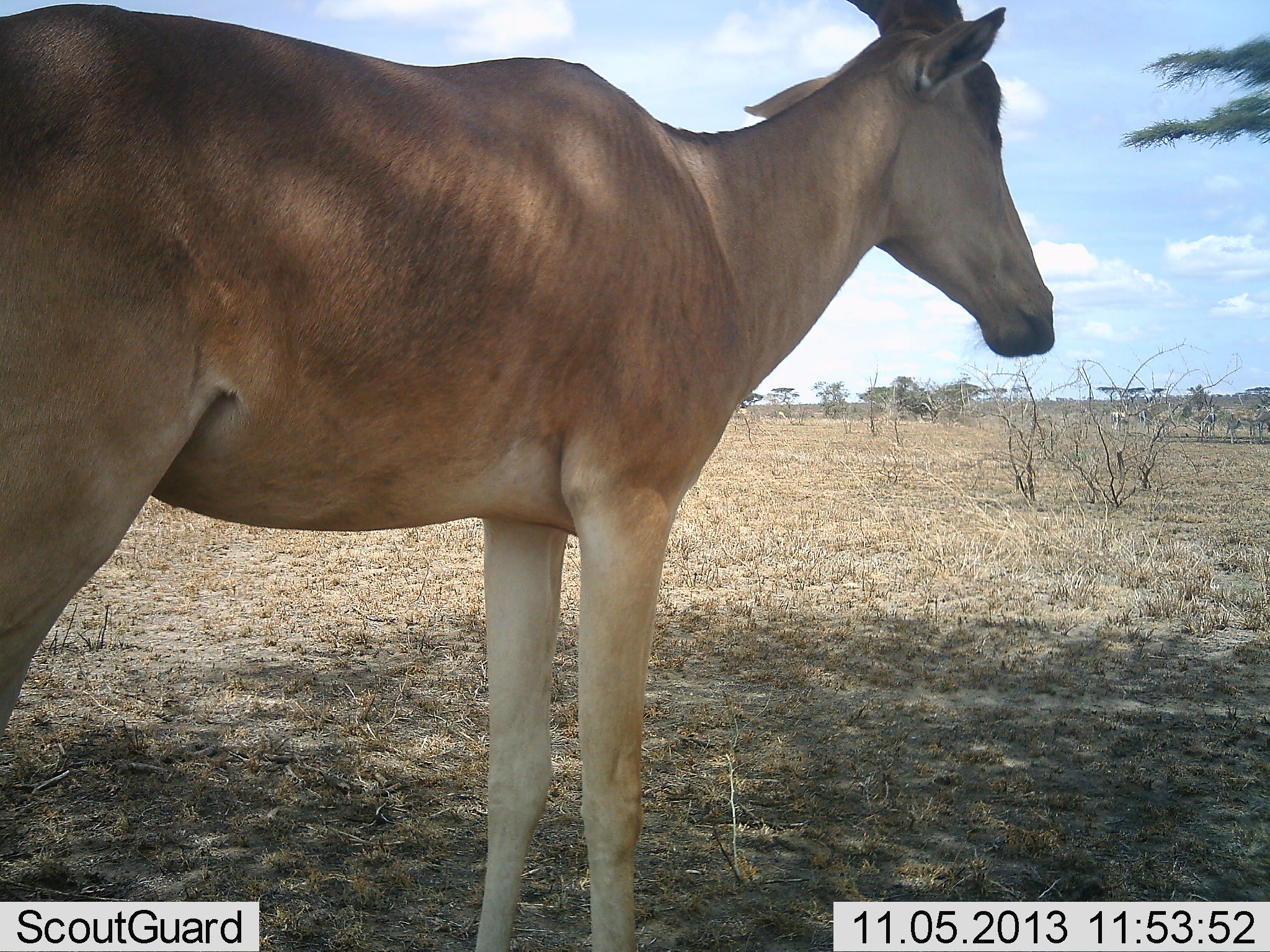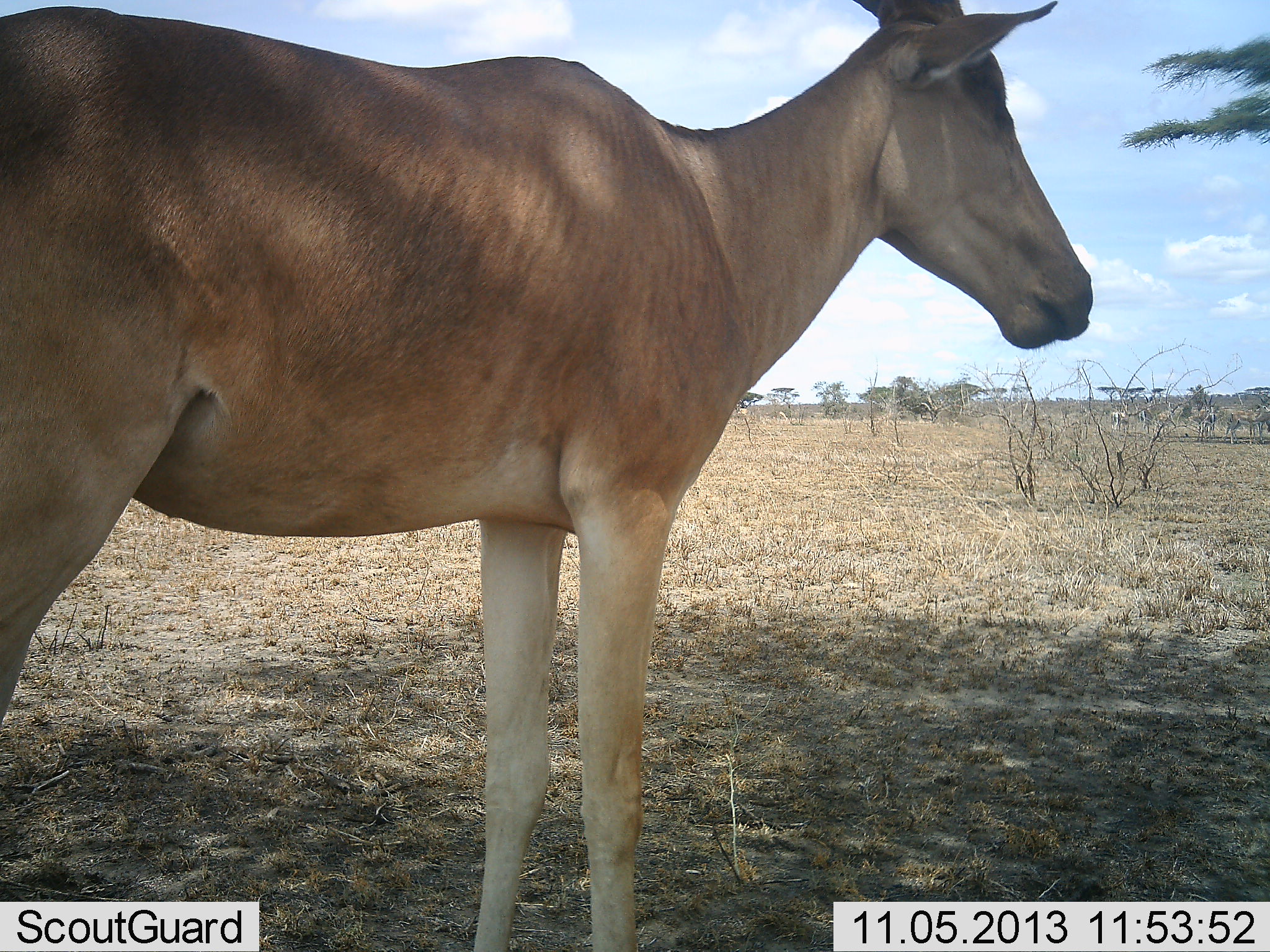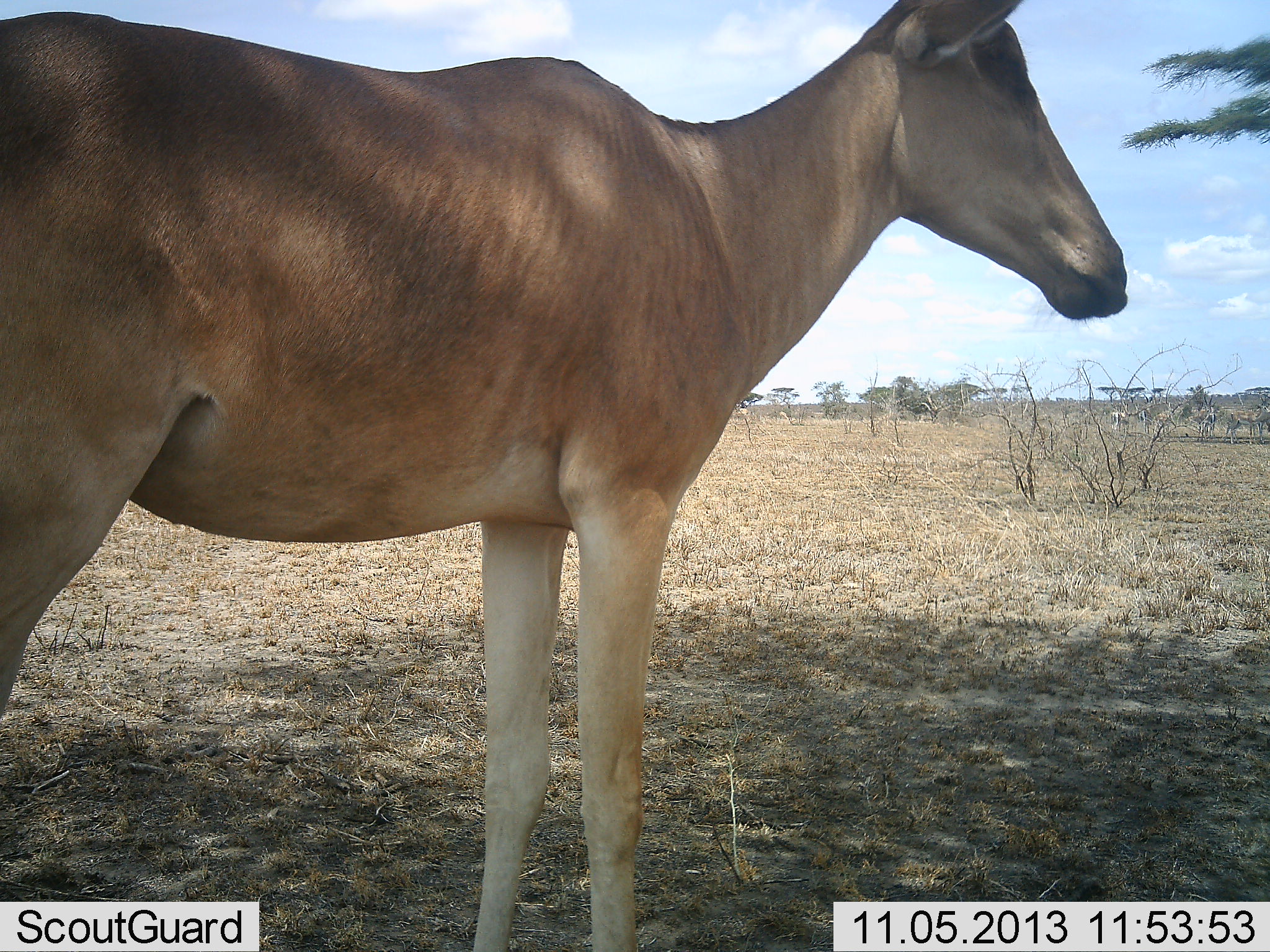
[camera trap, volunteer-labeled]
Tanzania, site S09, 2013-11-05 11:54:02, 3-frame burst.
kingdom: Animalia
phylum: Chordata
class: Mammalia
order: Artiodactyla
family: Bovidae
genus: Alcelaphus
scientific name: Alcelaphus buselaphus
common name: hartebeest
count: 1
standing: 100%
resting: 0%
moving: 0%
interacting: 0%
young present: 0%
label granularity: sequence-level